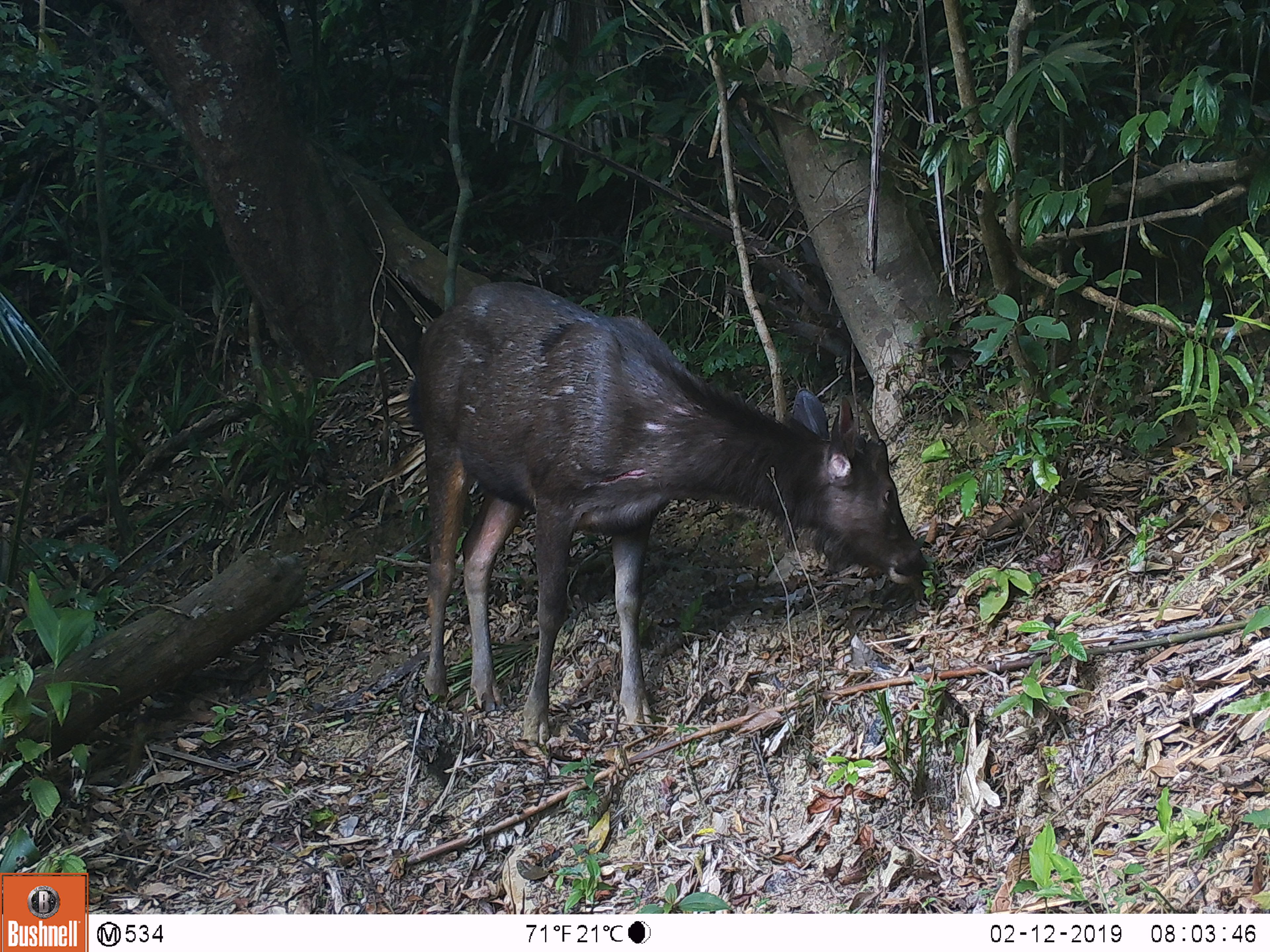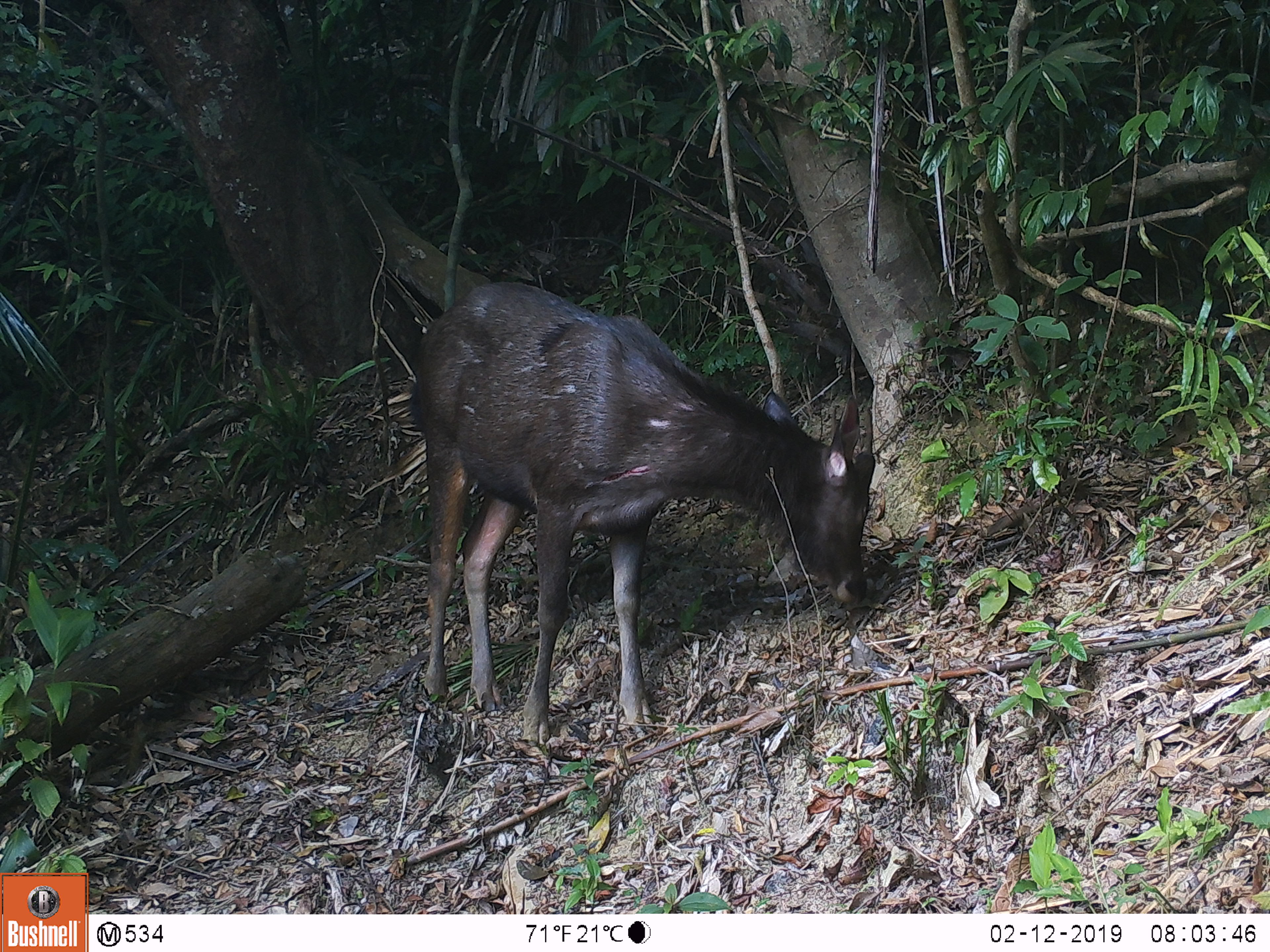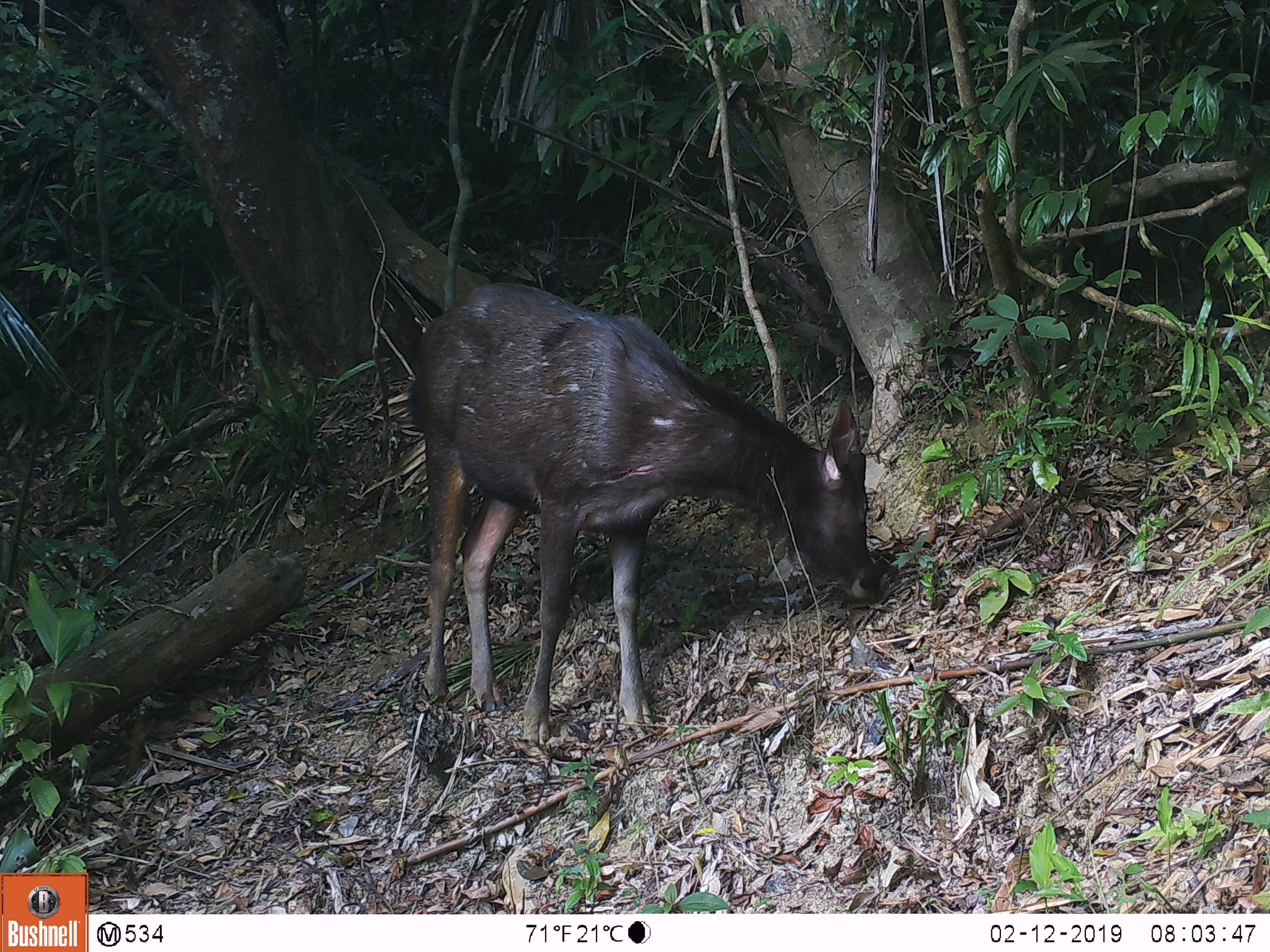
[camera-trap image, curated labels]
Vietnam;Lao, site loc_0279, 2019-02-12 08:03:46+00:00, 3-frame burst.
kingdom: Animalia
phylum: Chordata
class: Mammalia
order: Artiodactyla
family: Cervidae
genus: Rusa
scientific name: Rusa unicolor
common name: sambar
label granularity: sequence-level